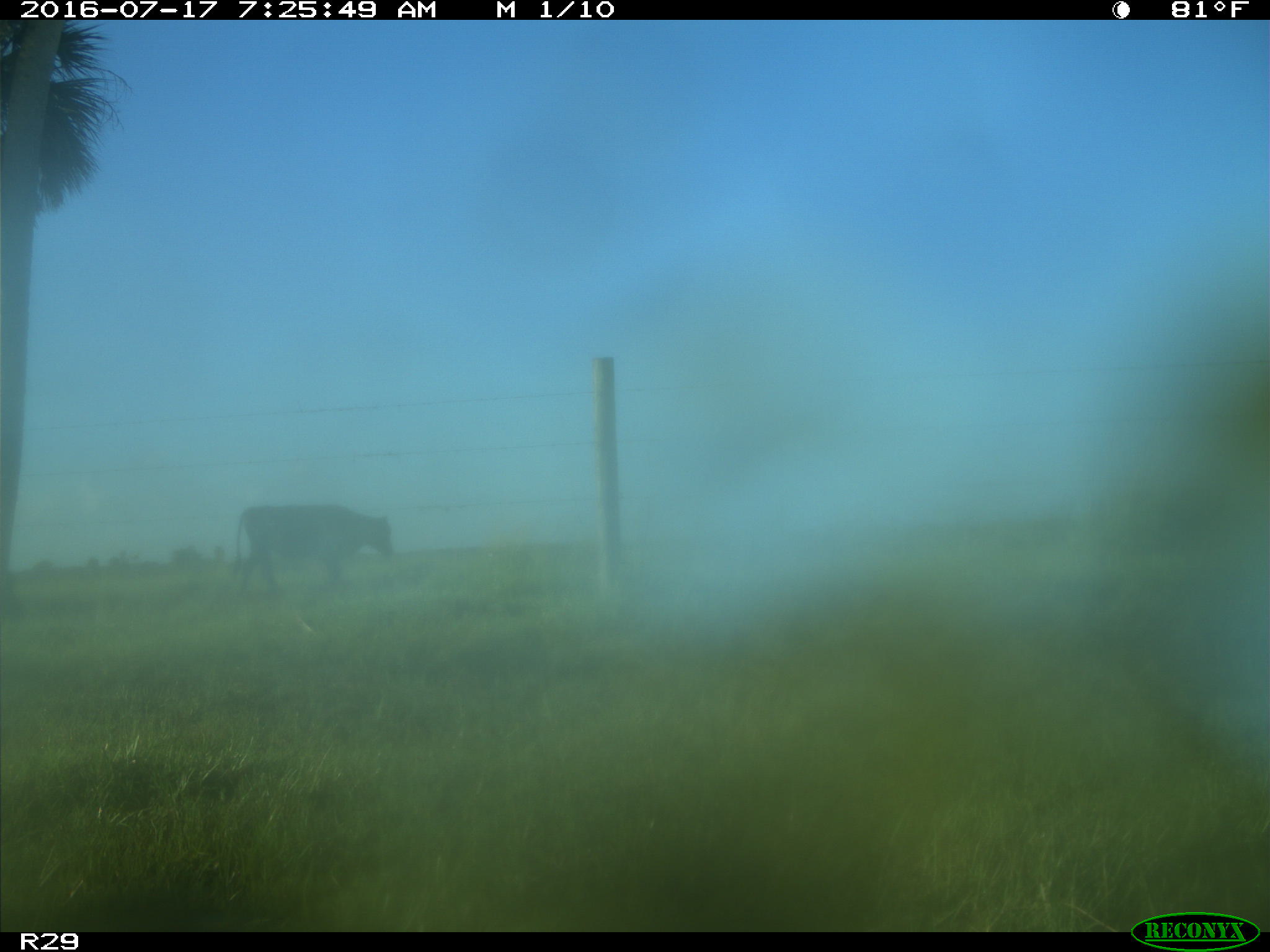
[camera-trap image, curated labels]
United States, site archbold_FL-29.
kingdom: Animalia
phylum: Chordata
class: Mammalia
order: Artiodactyla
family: Bovidae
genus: Bos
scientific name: Bos taurus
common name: domestic cow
Bos taurus (domestic cow).